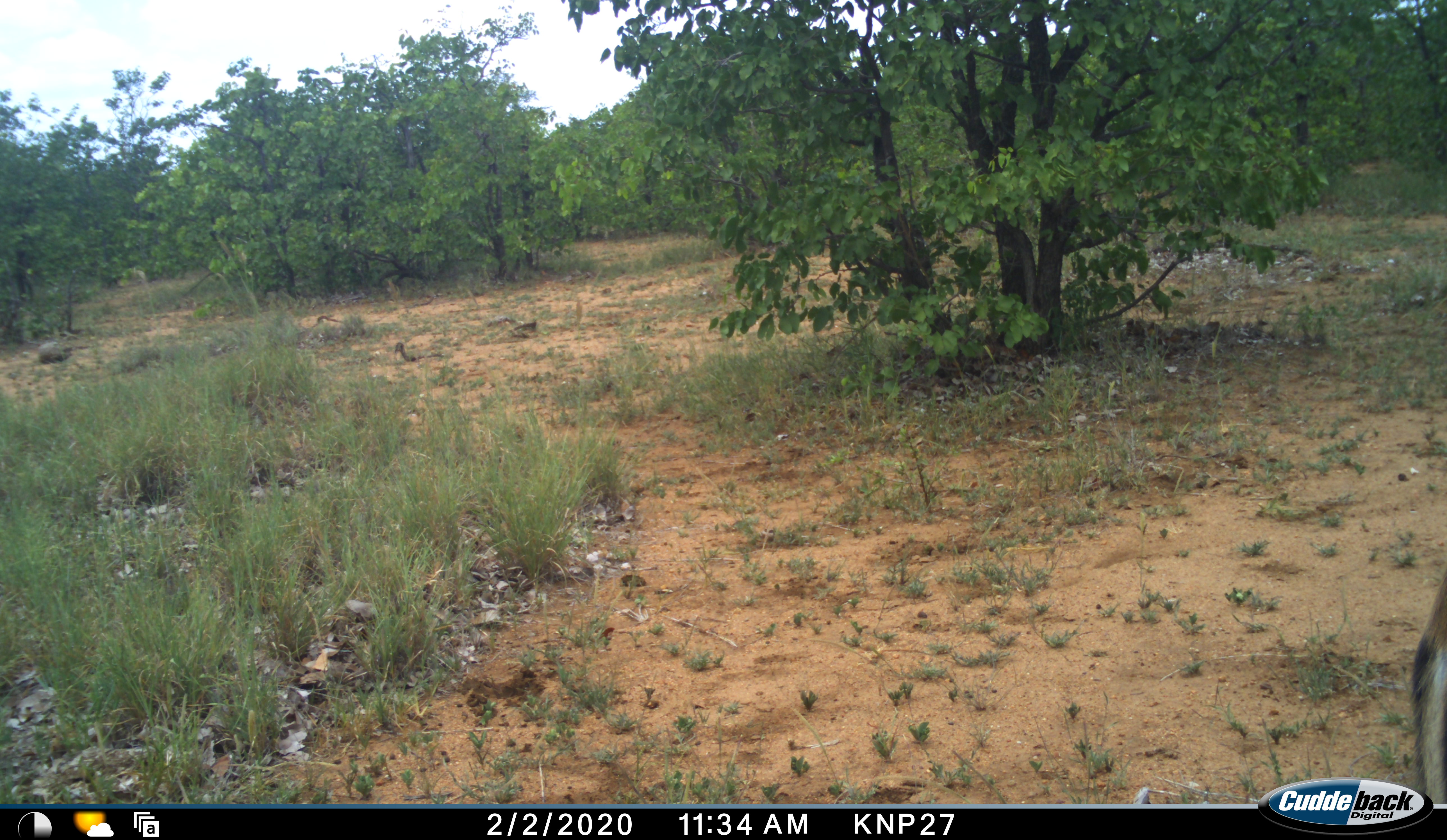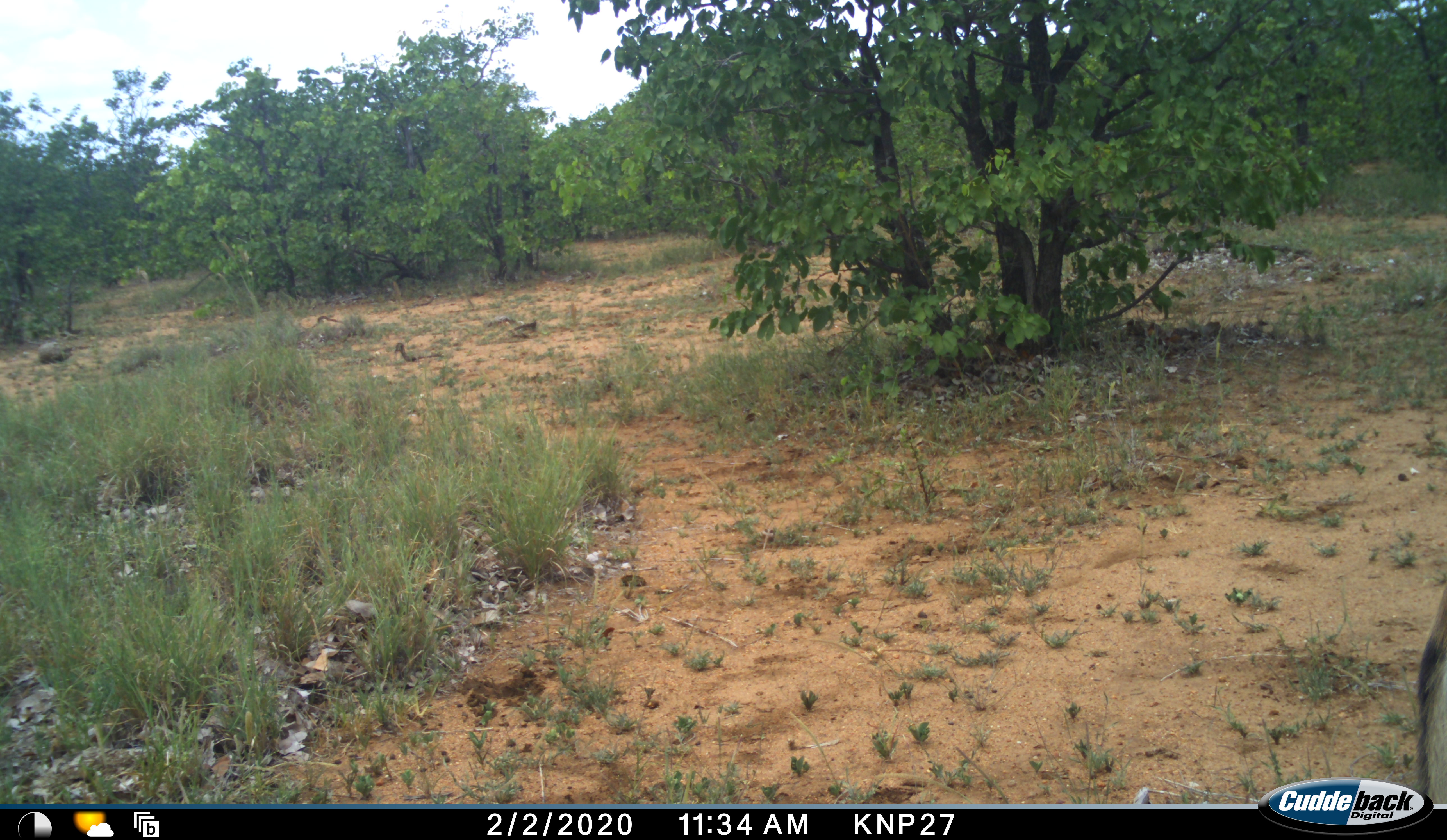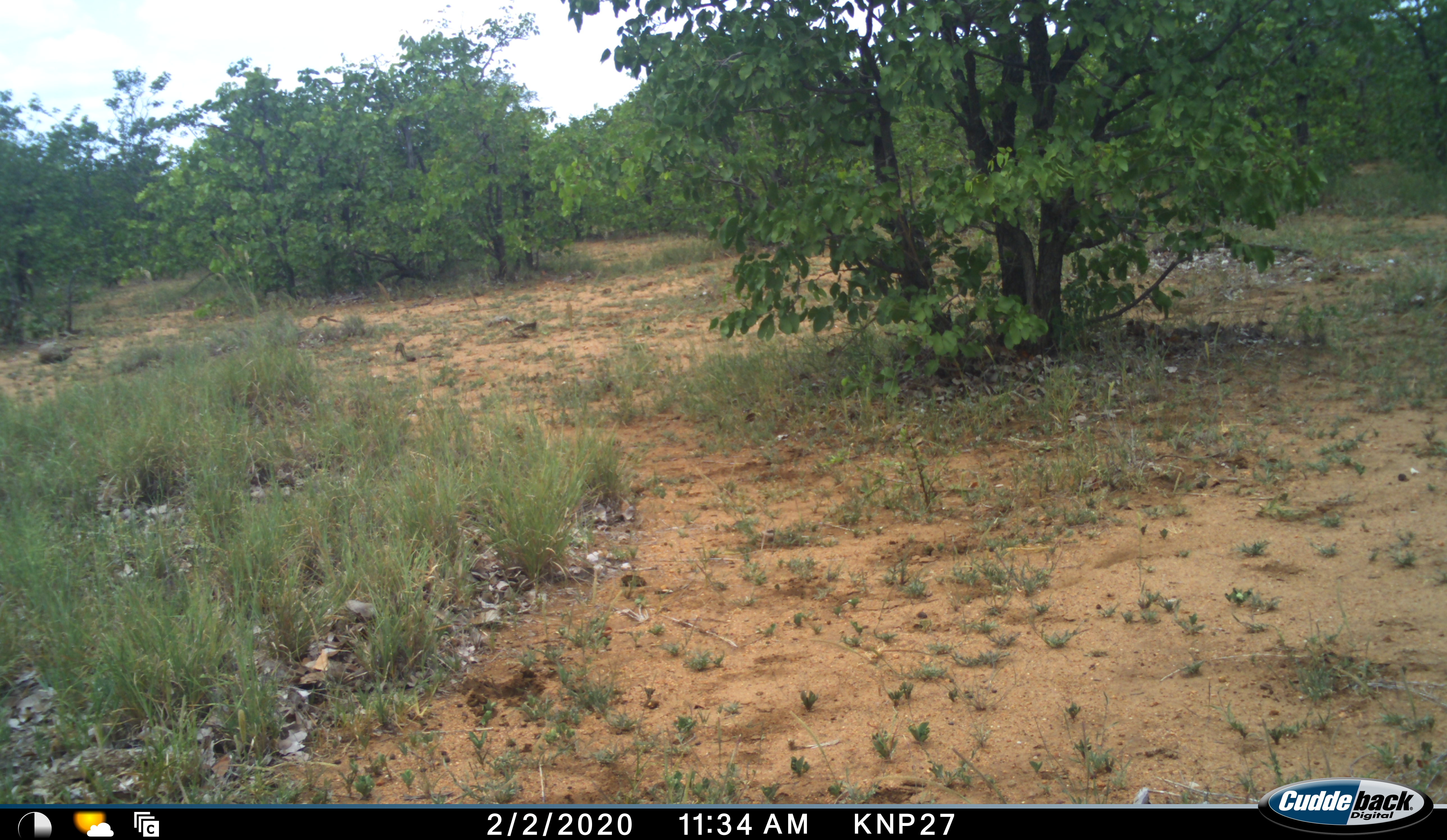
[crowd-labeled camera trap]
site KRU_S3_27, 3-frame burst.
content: unidentified animal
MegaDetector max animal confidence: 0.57